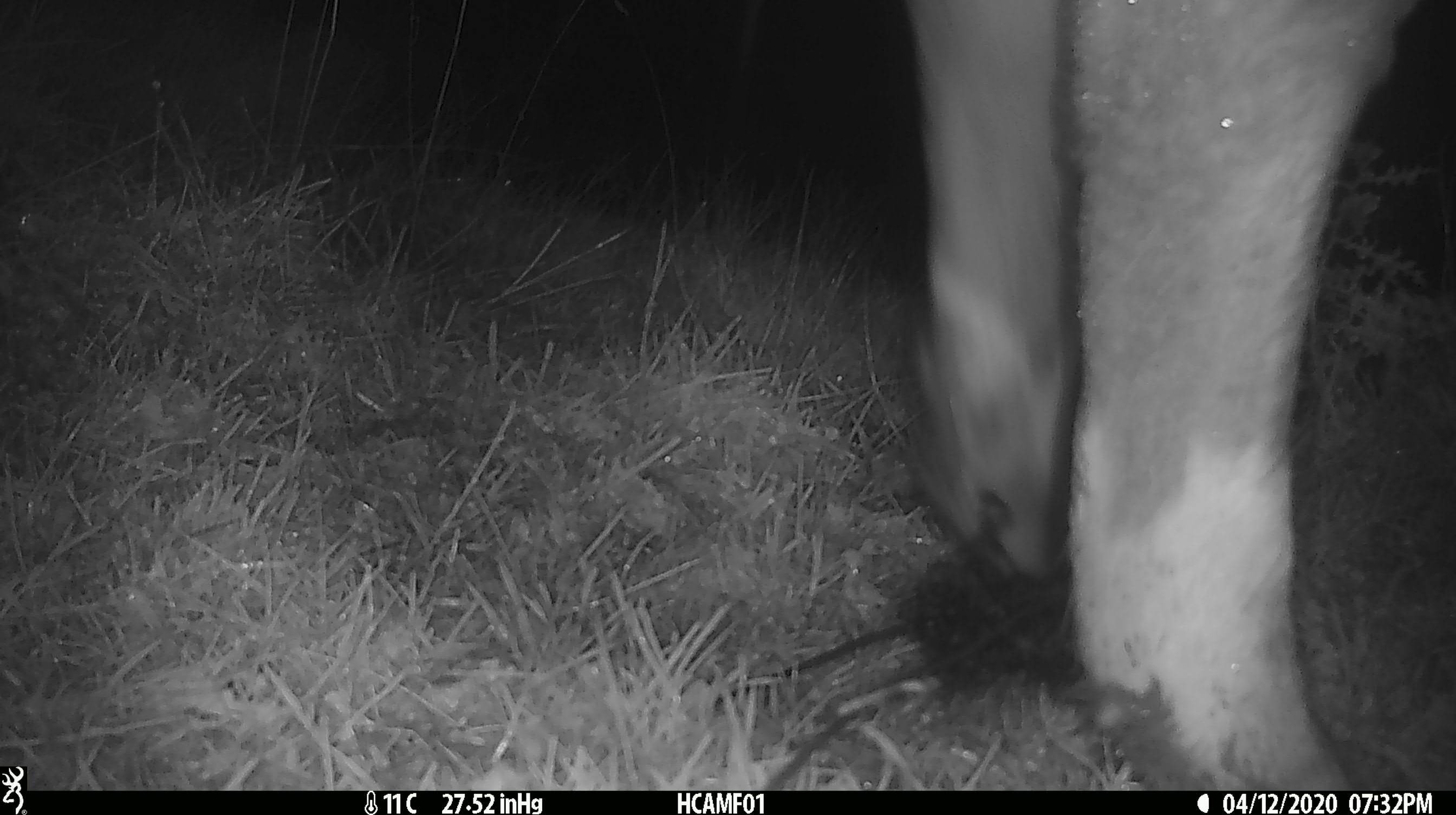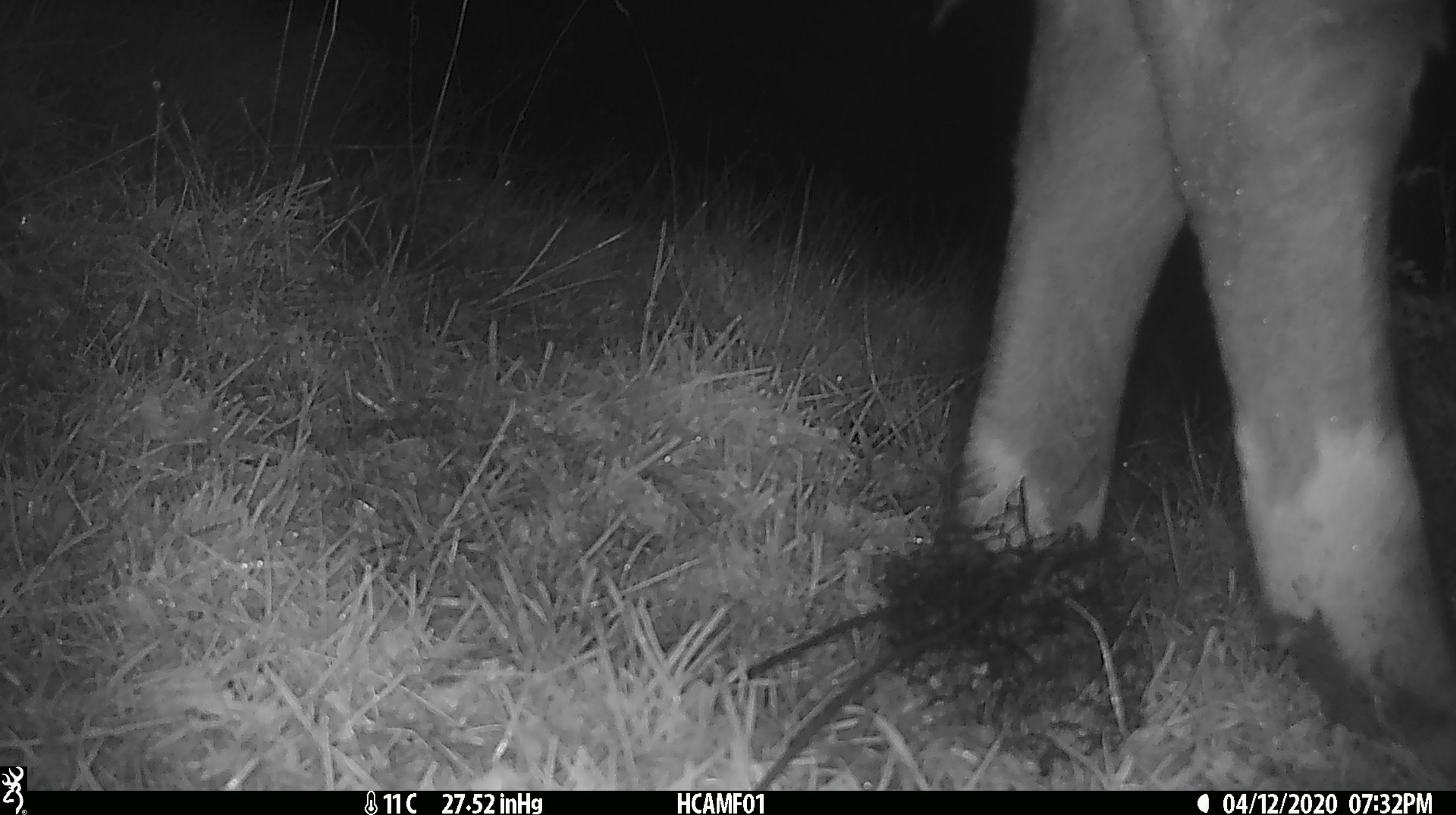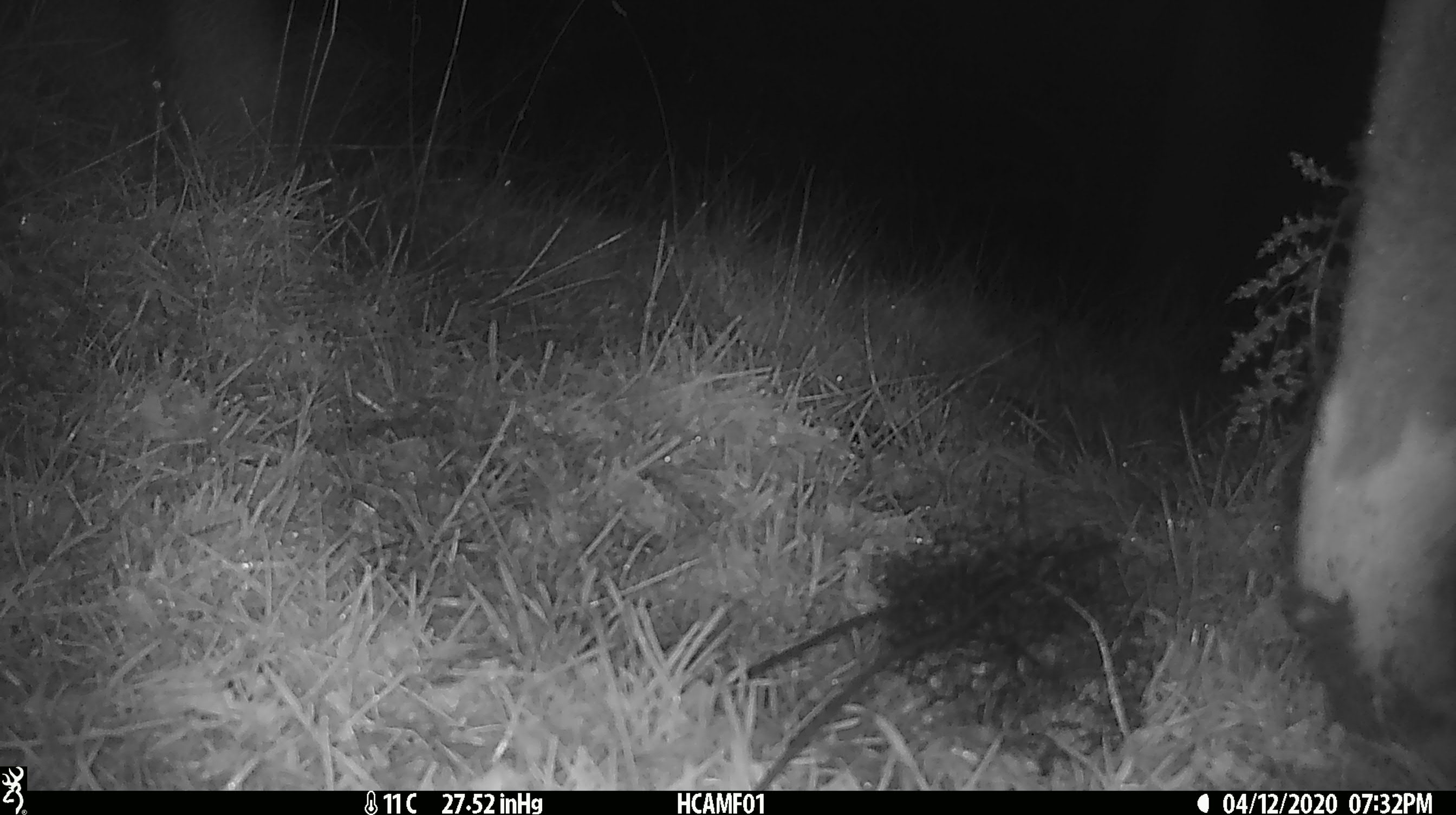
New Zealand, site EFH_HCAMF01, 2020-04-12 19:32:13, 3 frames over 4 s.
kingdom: Animalia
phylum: Chordata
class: Mammalia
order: Artiodactyla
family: Bovidae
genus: Bos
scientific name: Bos taurus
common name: domestic cow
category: cow